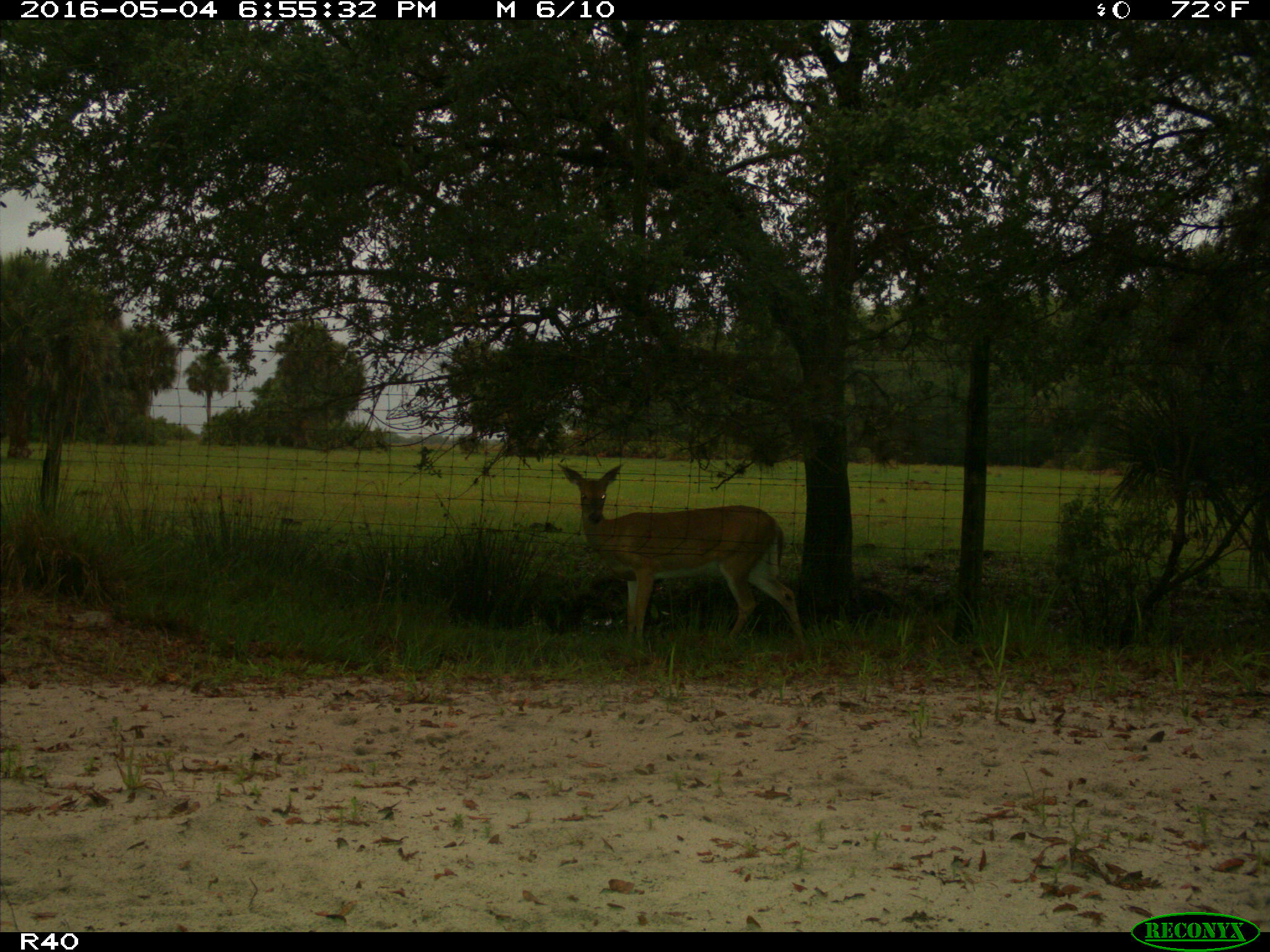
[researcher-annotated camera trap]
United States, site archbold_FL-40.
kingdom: Animalia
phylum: Chordata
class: Mammalia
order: Artiodactyla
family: Cervidae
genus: Odocoileus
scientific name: Odocoileus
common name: deer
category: unidentified deer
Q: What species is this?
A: Unidentified deer (deer) (Odocoileus).